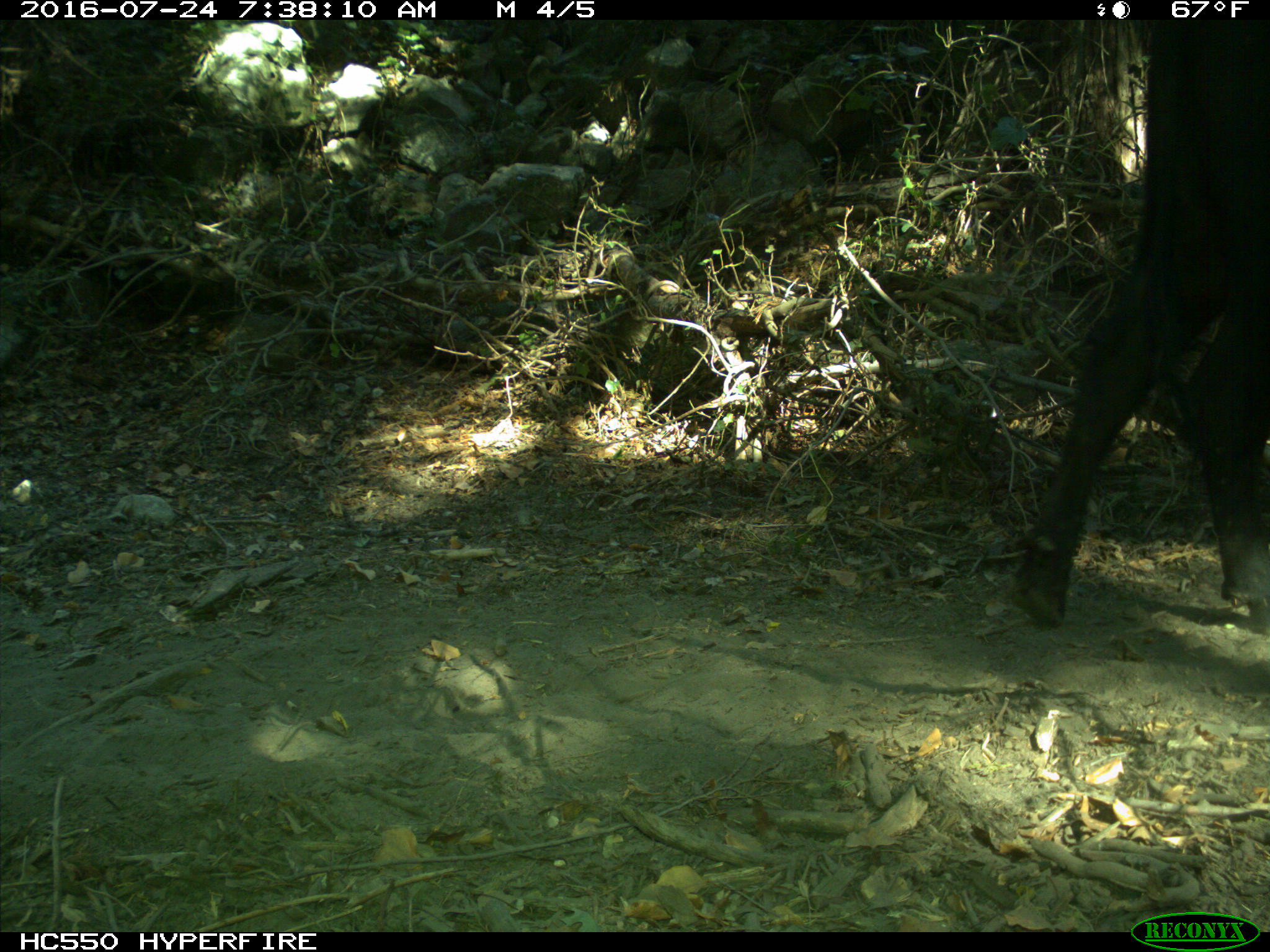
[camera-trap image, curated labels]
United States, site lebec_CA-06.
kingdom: Animalia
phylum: Chordata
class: Mammalia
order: Artiodactyla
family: Bovidae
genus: Bos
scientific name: Bos taurus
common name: domestic cow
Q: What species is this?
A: Bos taurus (domestic cow).